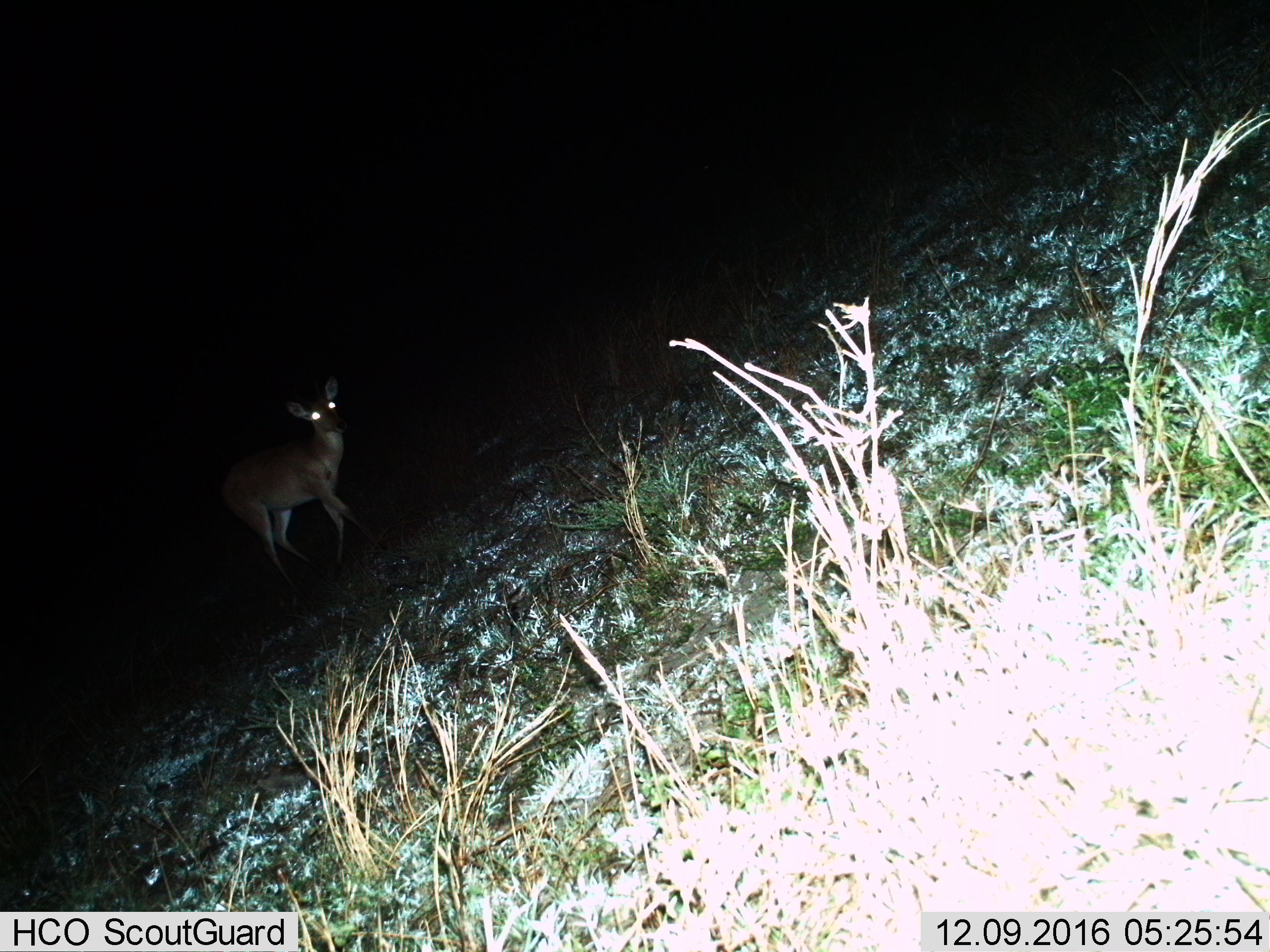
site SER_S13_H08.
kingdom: Animalia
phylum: Chordata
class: Mammalia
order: Artiodactyla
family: Bovidae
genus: Aepyceros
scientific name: Aepyceros melampus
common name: impala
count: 1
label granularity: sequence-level